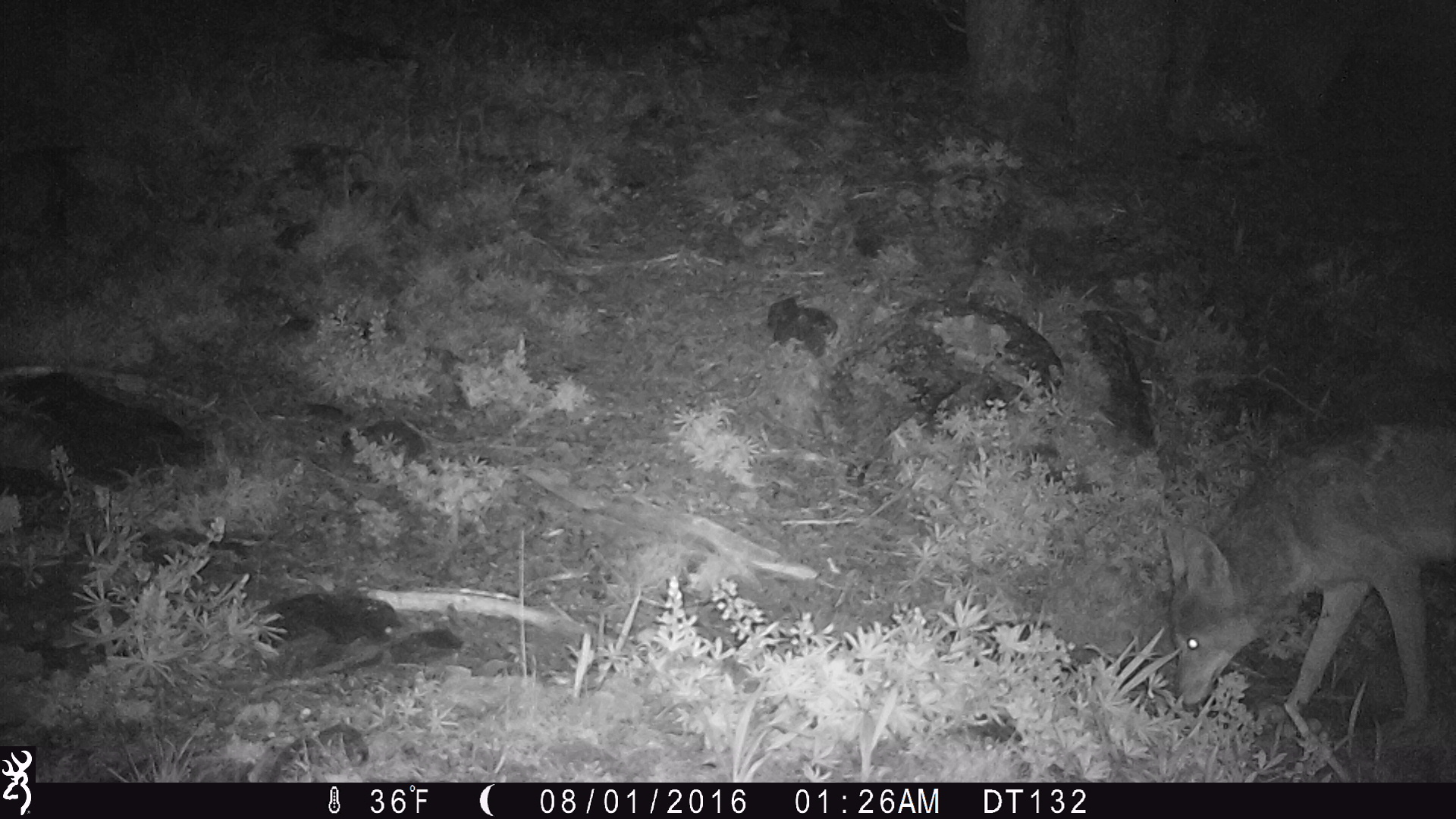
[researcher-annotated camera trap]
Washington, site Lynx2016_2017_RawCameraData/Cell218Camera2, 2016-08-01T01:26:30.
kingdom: Animalia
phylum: Chordata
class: Mammalia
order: Carnivora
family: Canidae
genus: Canis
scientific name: Canis latrans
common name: coyote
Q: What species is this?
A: Canis latrans (coyote).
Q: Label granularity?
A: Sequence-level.